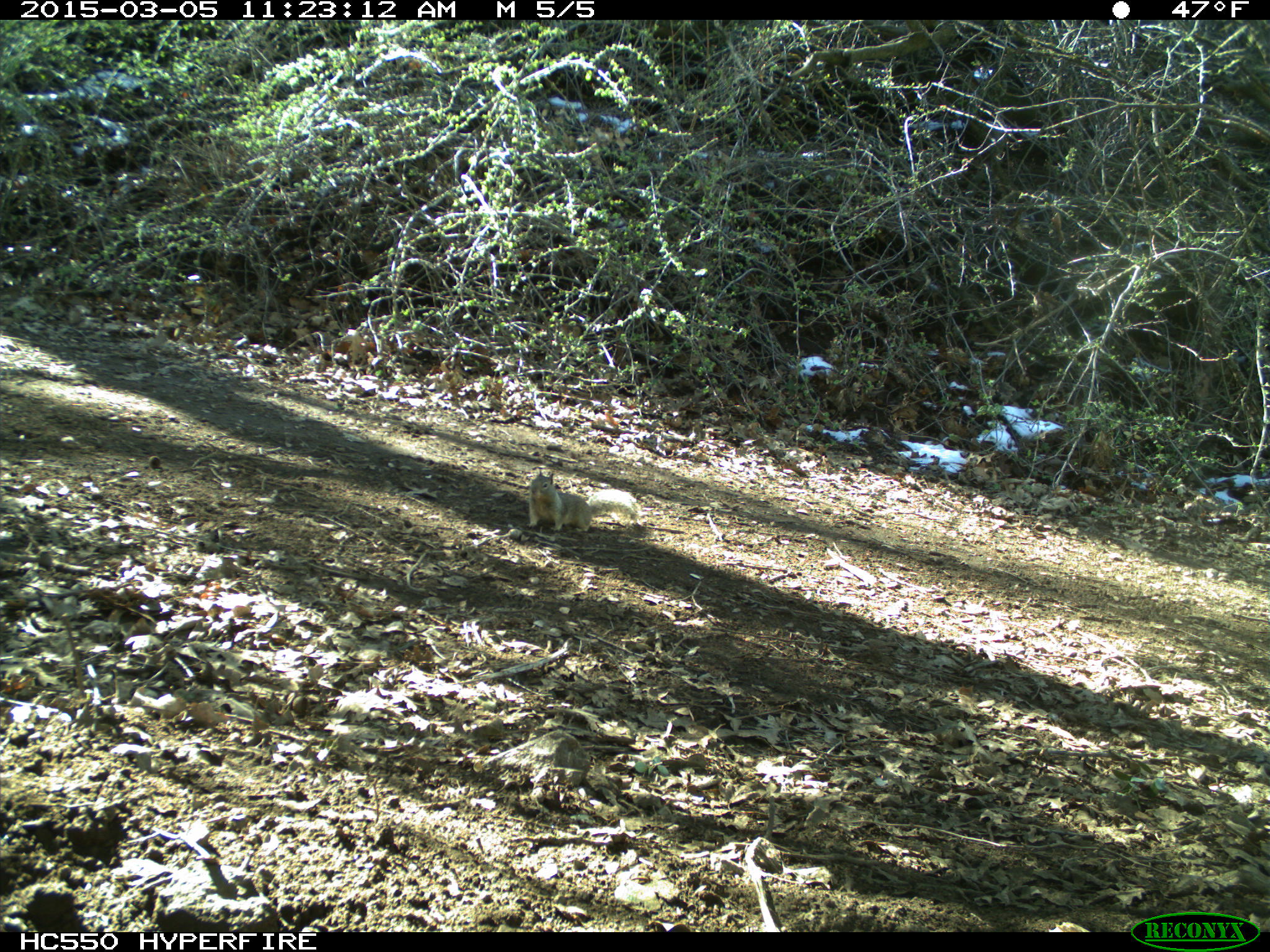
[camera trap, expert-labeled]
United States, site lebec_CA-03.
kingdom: Animalia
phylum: Chordata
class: Mammalia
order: Rodentia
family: Sciuridae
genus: Otospermophilus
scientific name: Otospermophilus beecheyi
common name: california ground squirrel